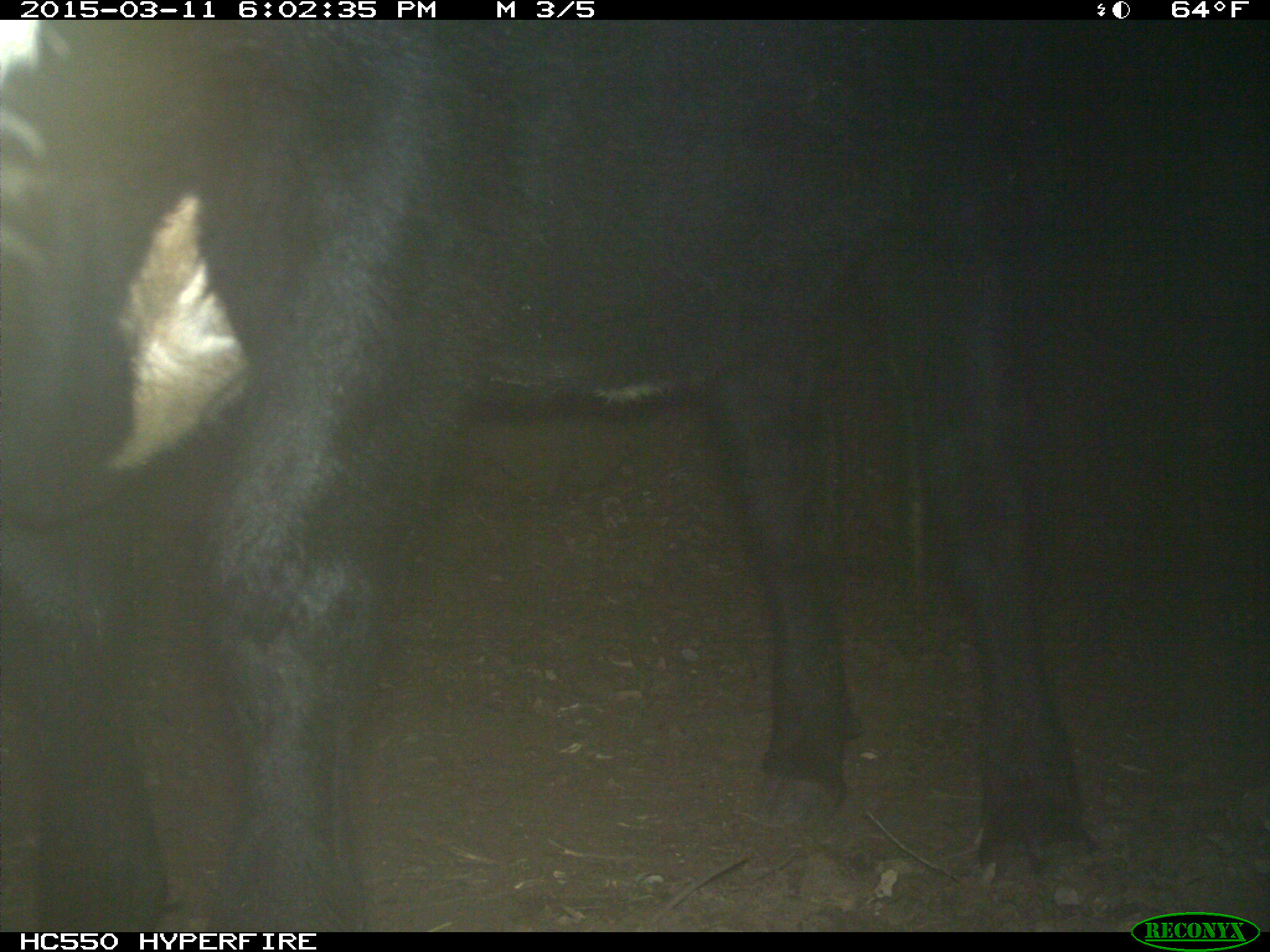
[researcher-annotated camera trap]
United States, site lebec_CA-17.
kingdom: Animalia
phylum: Chordata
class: Mammalia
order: Artiodactyla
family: Bovidae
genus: Bos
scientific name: Bos taurus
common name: domestic cow